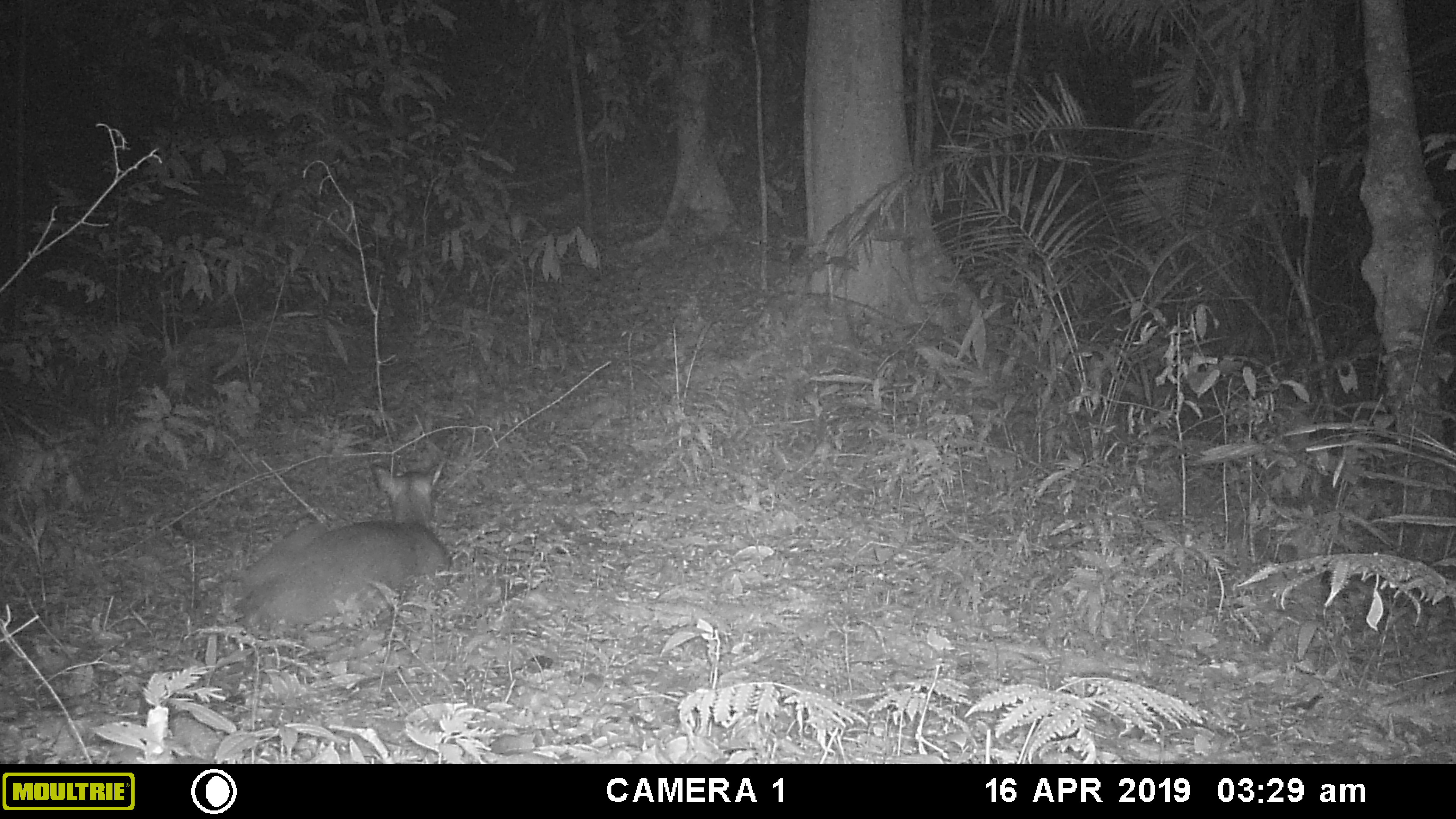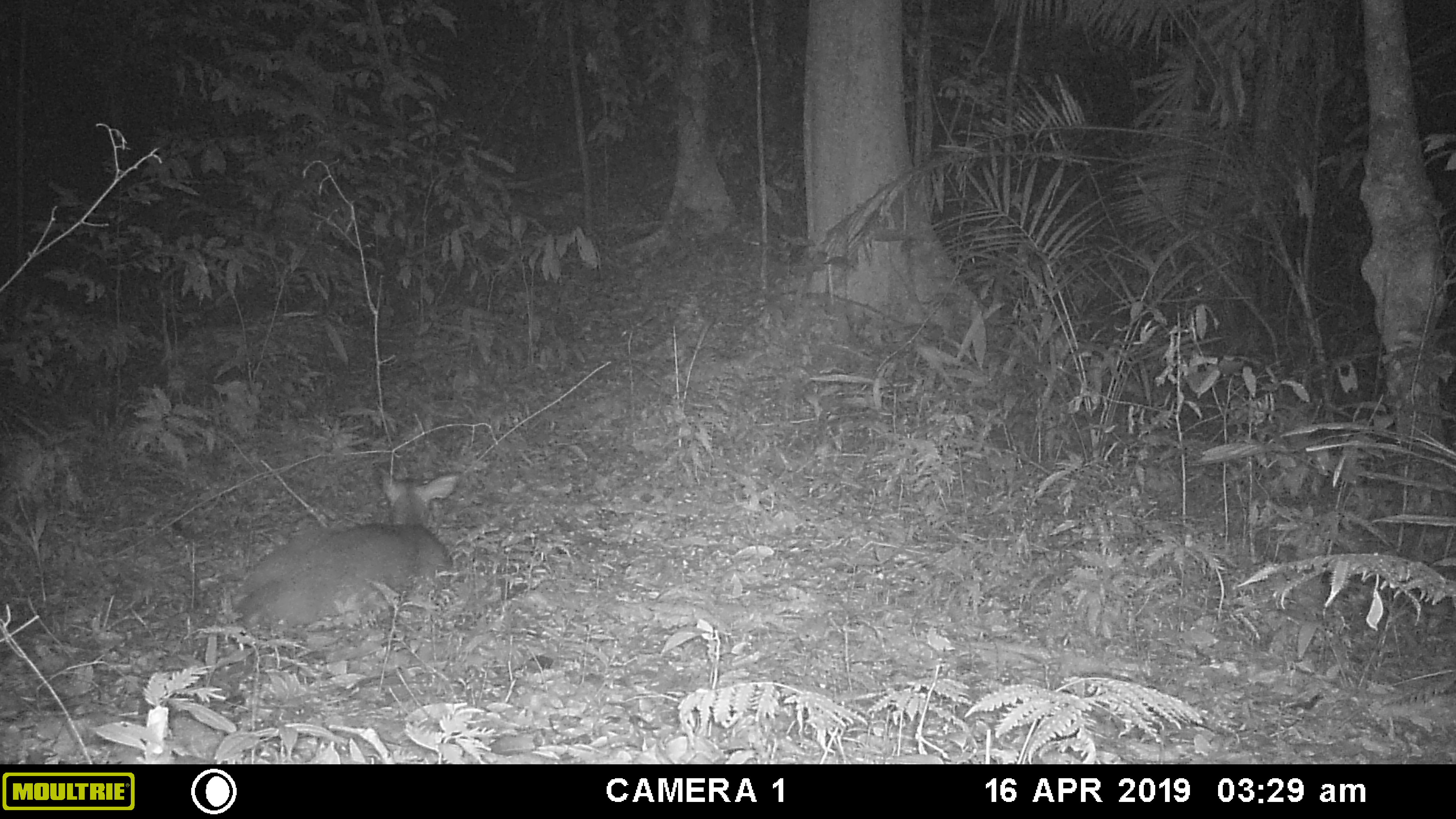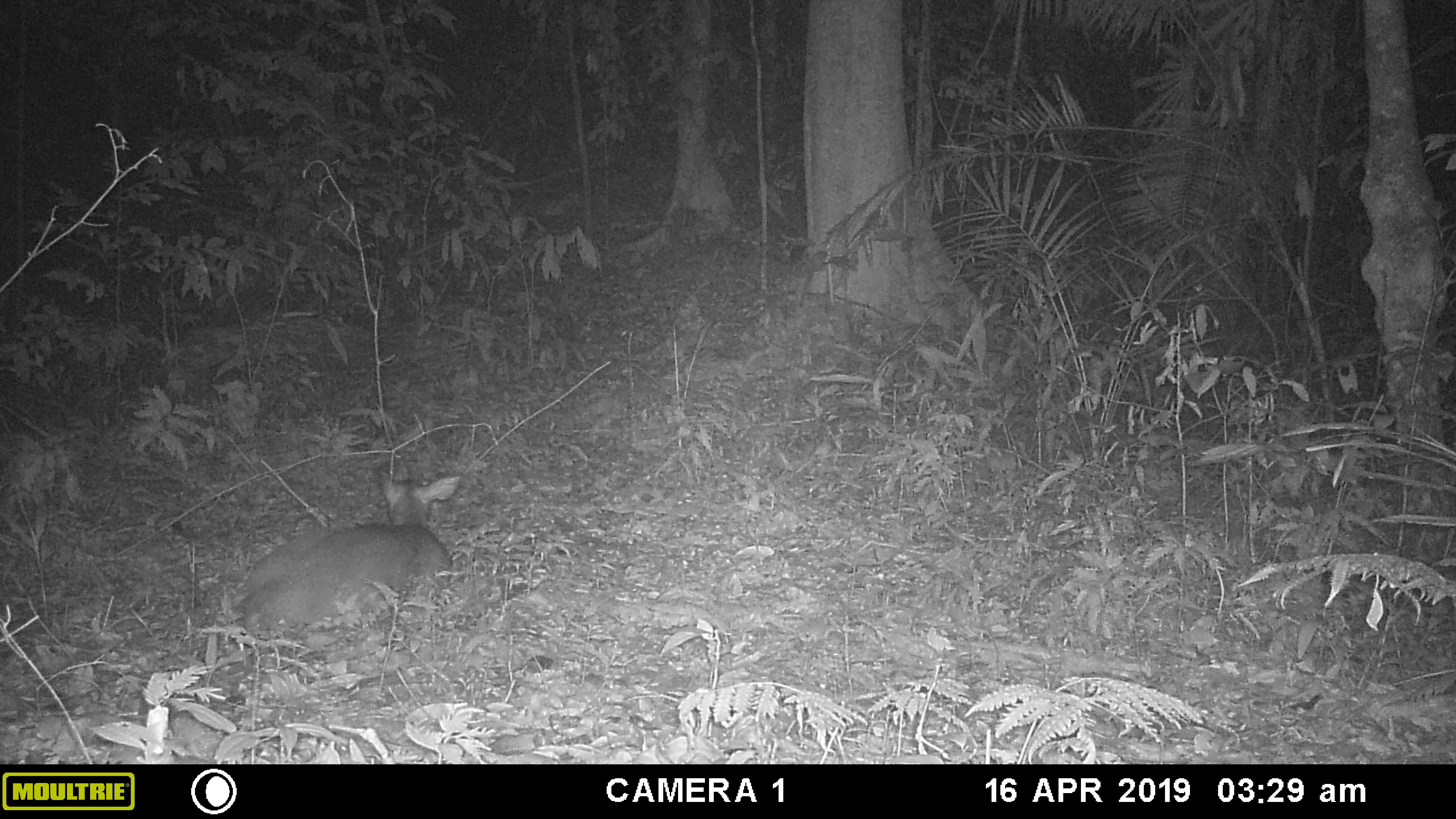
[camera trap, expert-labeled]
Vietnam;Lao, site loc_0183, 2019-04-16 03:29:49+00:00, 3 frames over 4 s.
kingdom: Animalia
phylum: Chordata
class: Mammalia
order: Artiodactyla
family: Cervidae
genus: Muntiacus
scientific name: Muntiacus vuquangensis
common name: large-antlered muntjac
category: large antlered muntjac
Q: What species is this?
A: Large antlered muntjac (large-antlered muntjac) (Muntiacus vuquangensis).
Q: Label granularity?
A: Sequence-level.